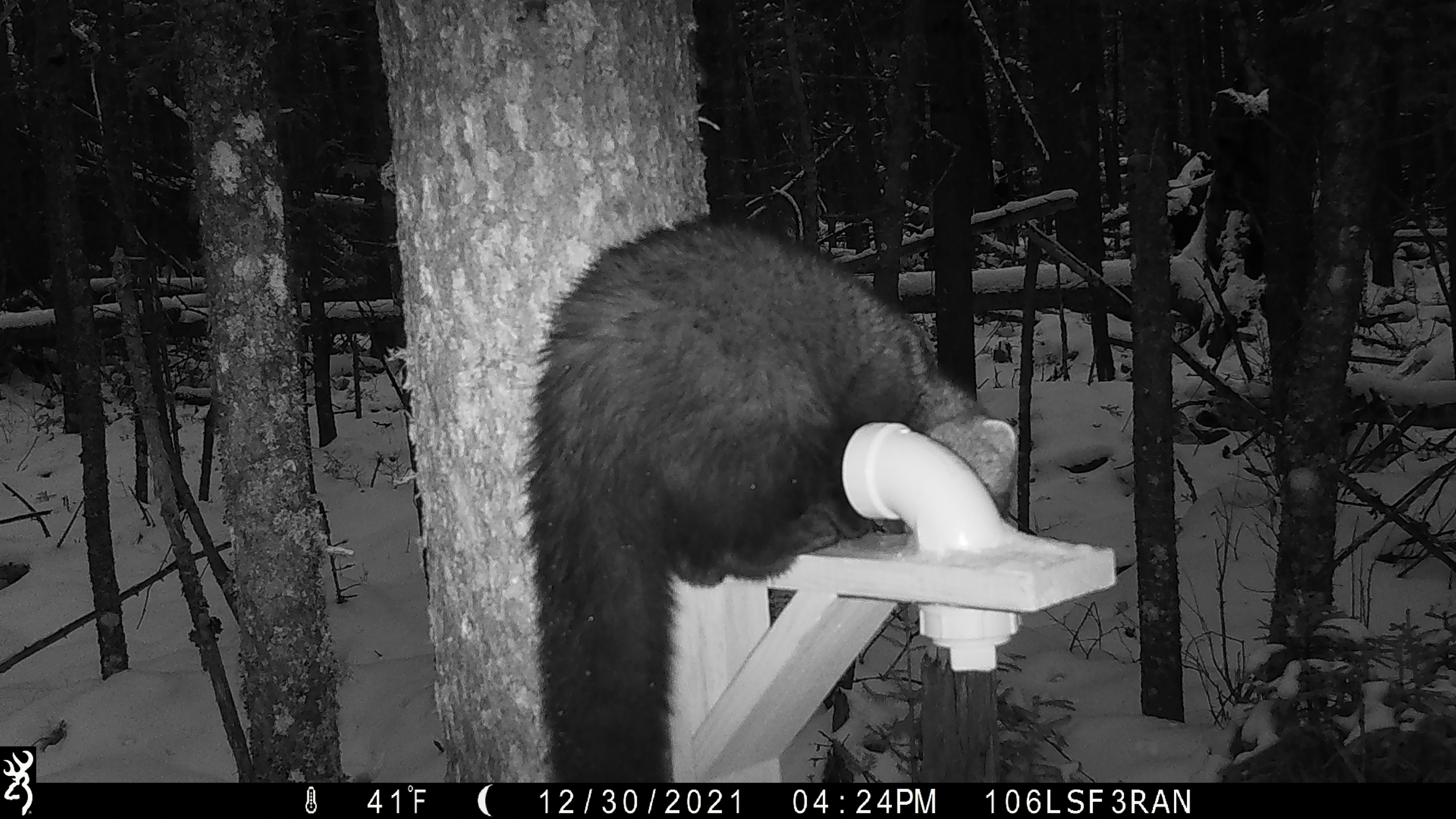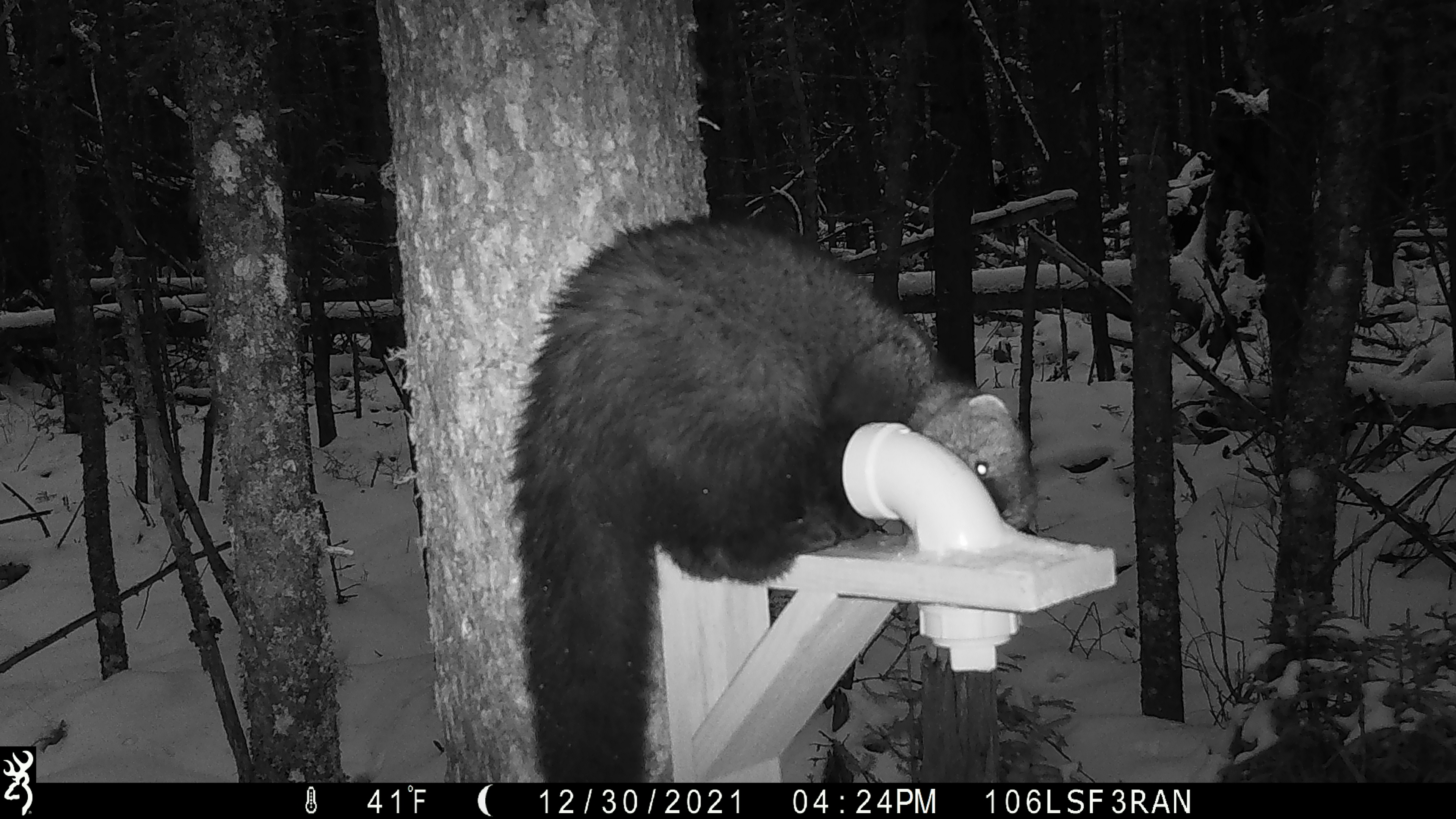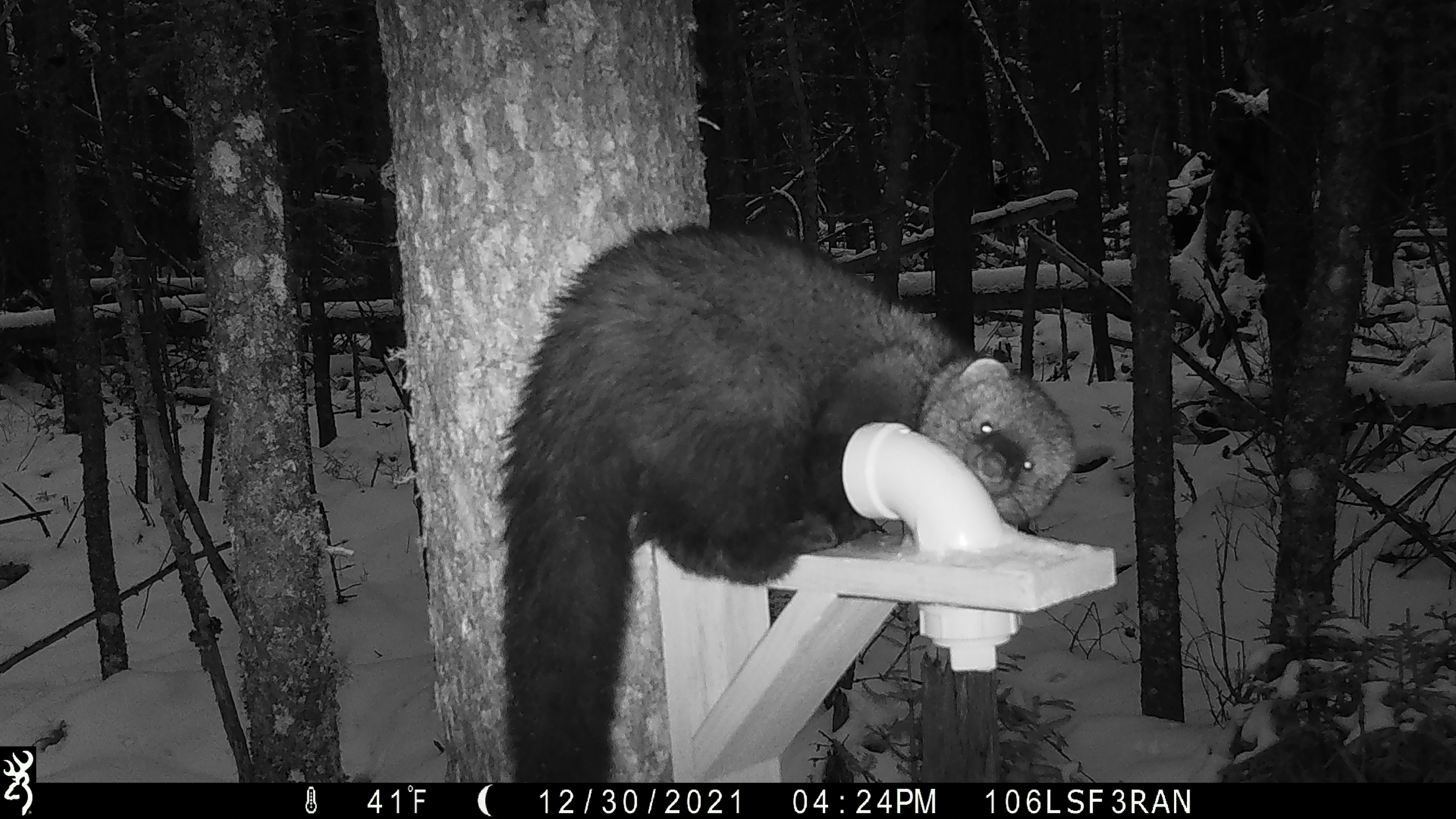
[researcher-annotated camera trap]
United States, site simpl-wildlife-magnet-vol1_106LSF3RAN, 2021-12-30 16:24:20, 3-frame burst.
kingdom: Animalia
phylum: Chordata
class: Mammalia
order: Carnivora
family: Mustelidae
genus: Pekania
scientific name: Pekania pennanti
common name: fisher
Fisher (Pekania pennanti).